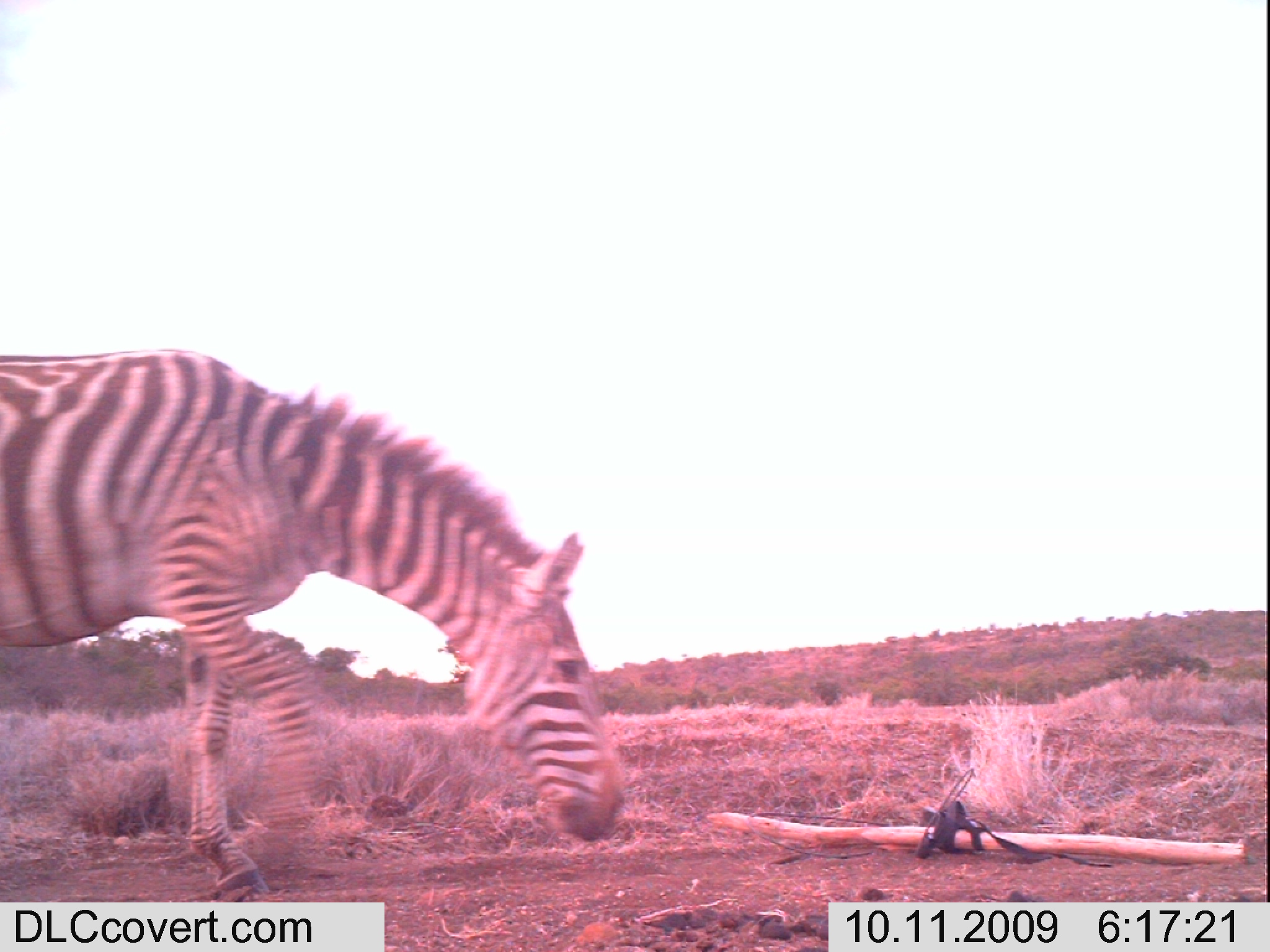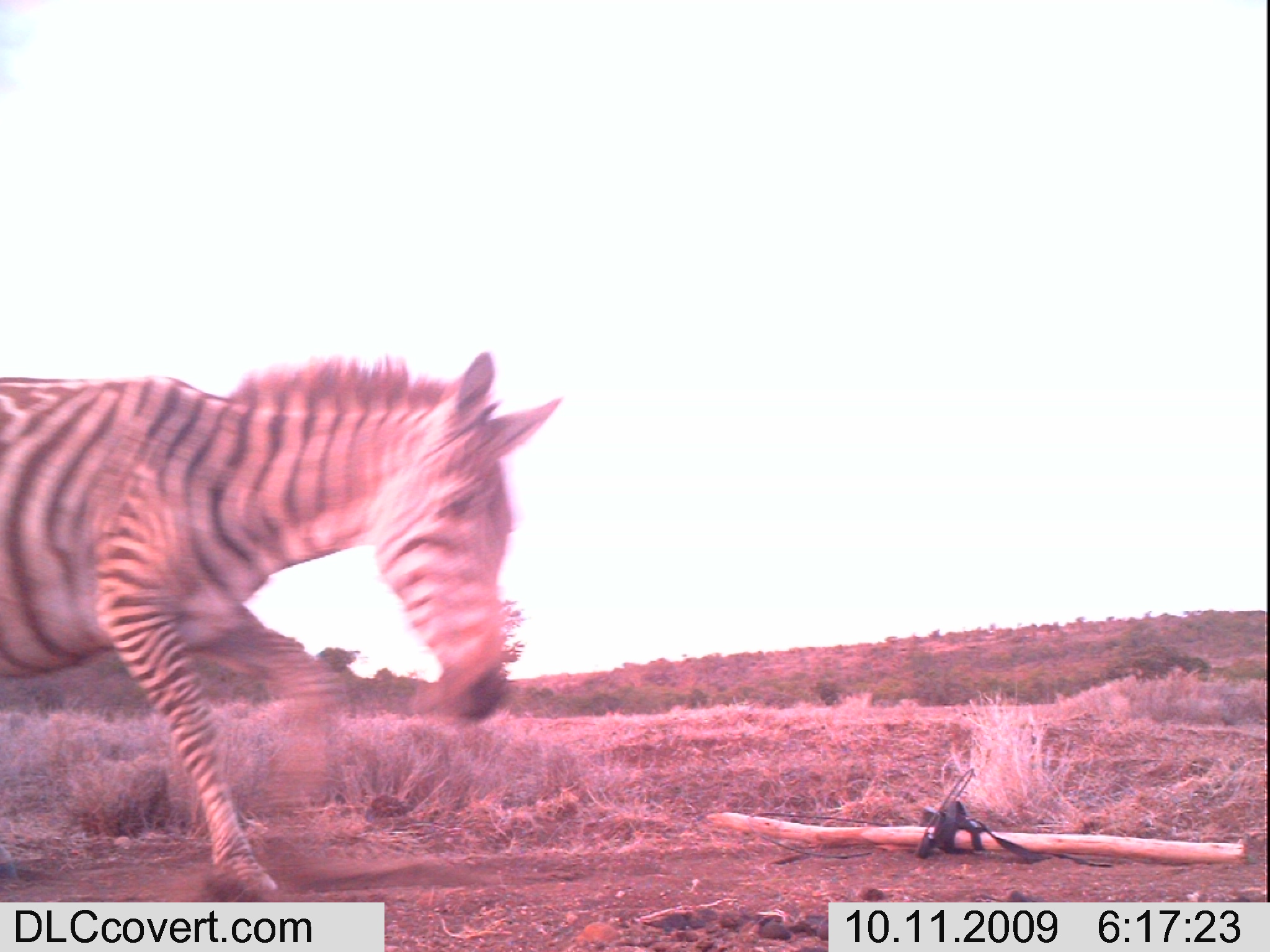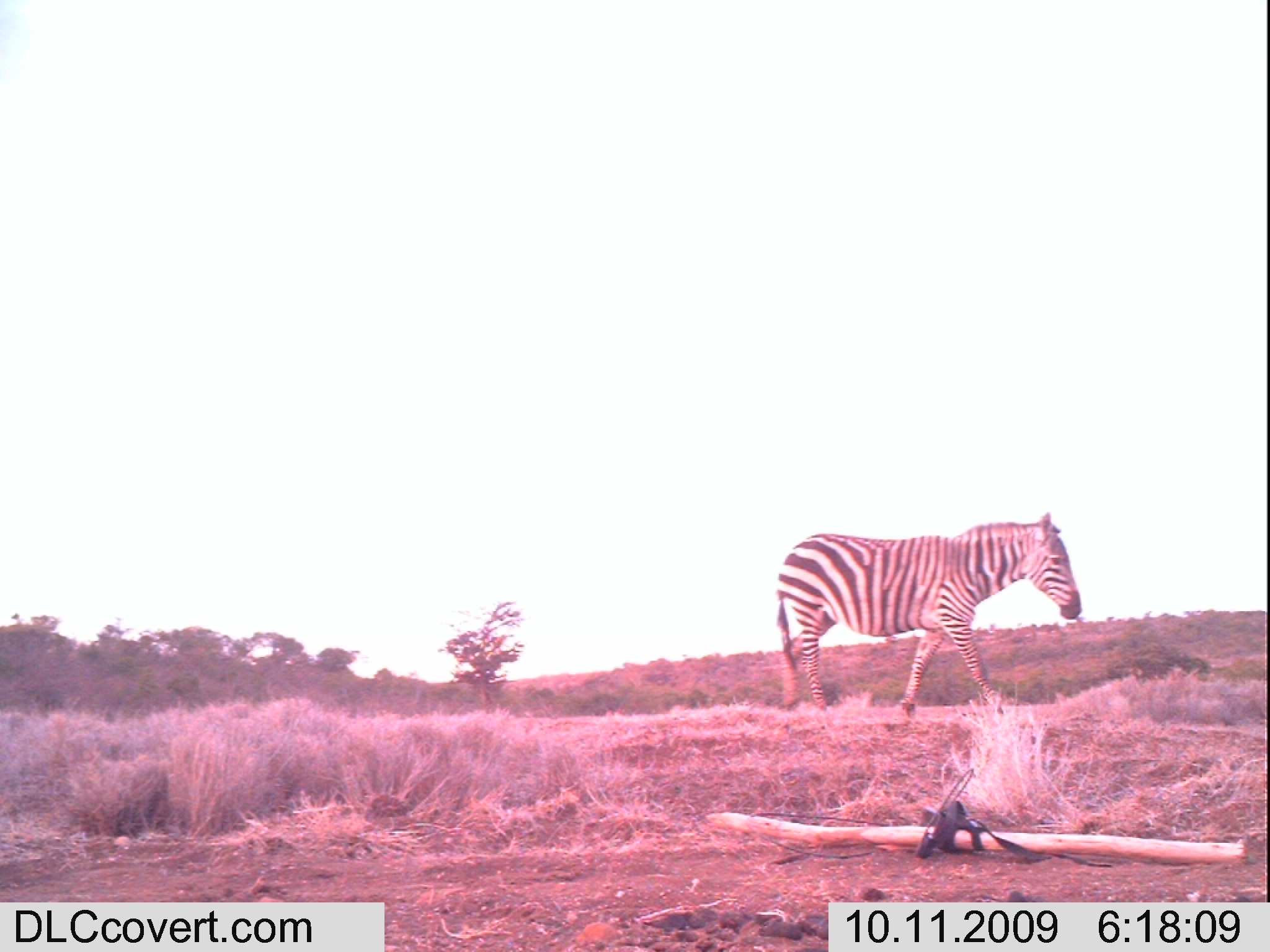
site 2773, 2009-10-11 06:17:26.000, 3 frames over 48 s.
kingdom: Animalia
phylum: Chordata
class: Mammalia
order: Perissodactyla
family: Equidae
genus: Equus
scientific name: Equus quagga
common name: plains zebra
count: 1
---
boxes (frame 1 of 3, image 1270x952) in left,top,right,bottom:
equus quagga: 0,348,627,895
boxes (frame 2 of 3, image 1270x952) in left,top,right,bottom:
equus quagga: 0,348,562,892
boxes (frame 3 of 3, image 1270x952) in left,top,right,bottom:
equus quagga: 775,511,1082,710